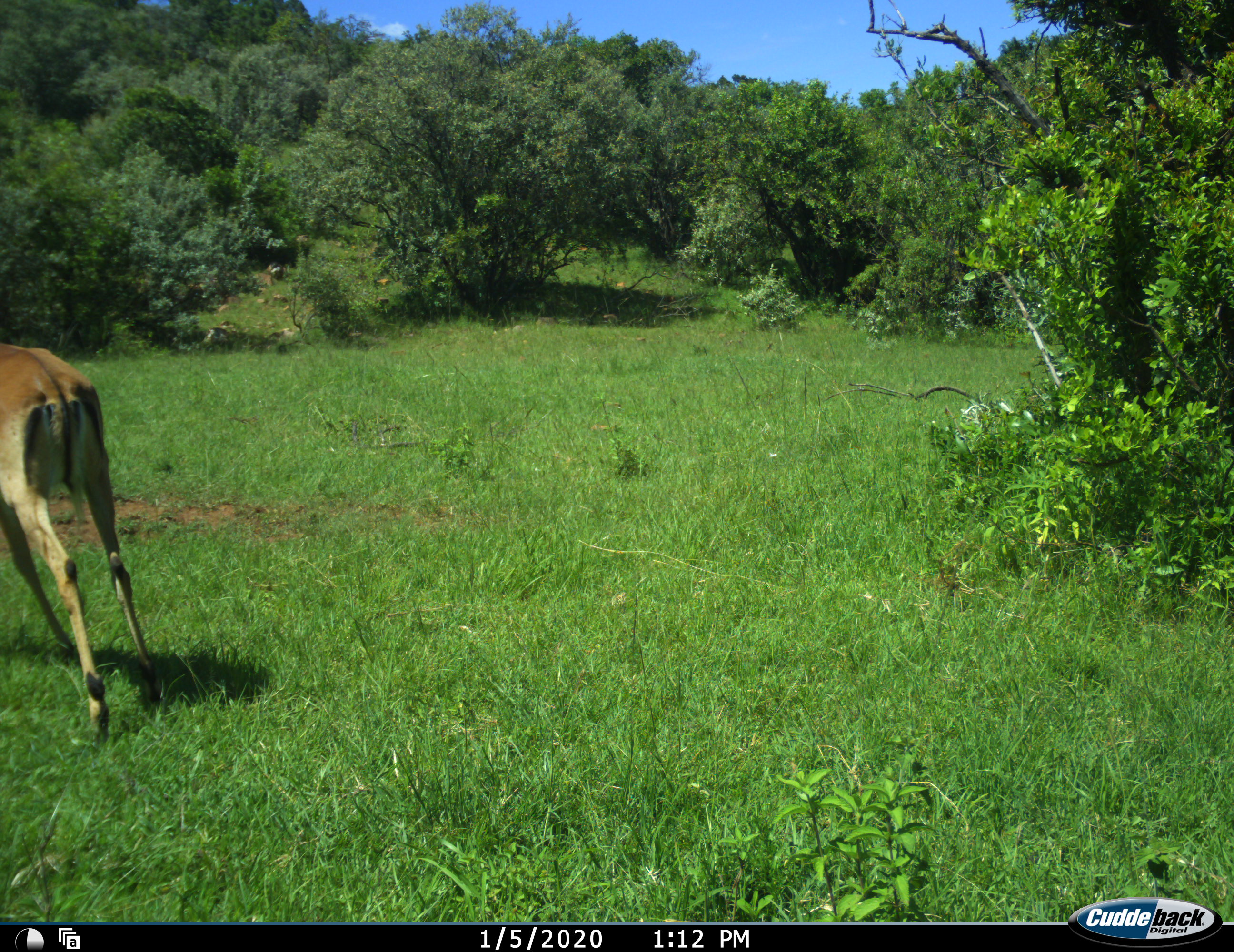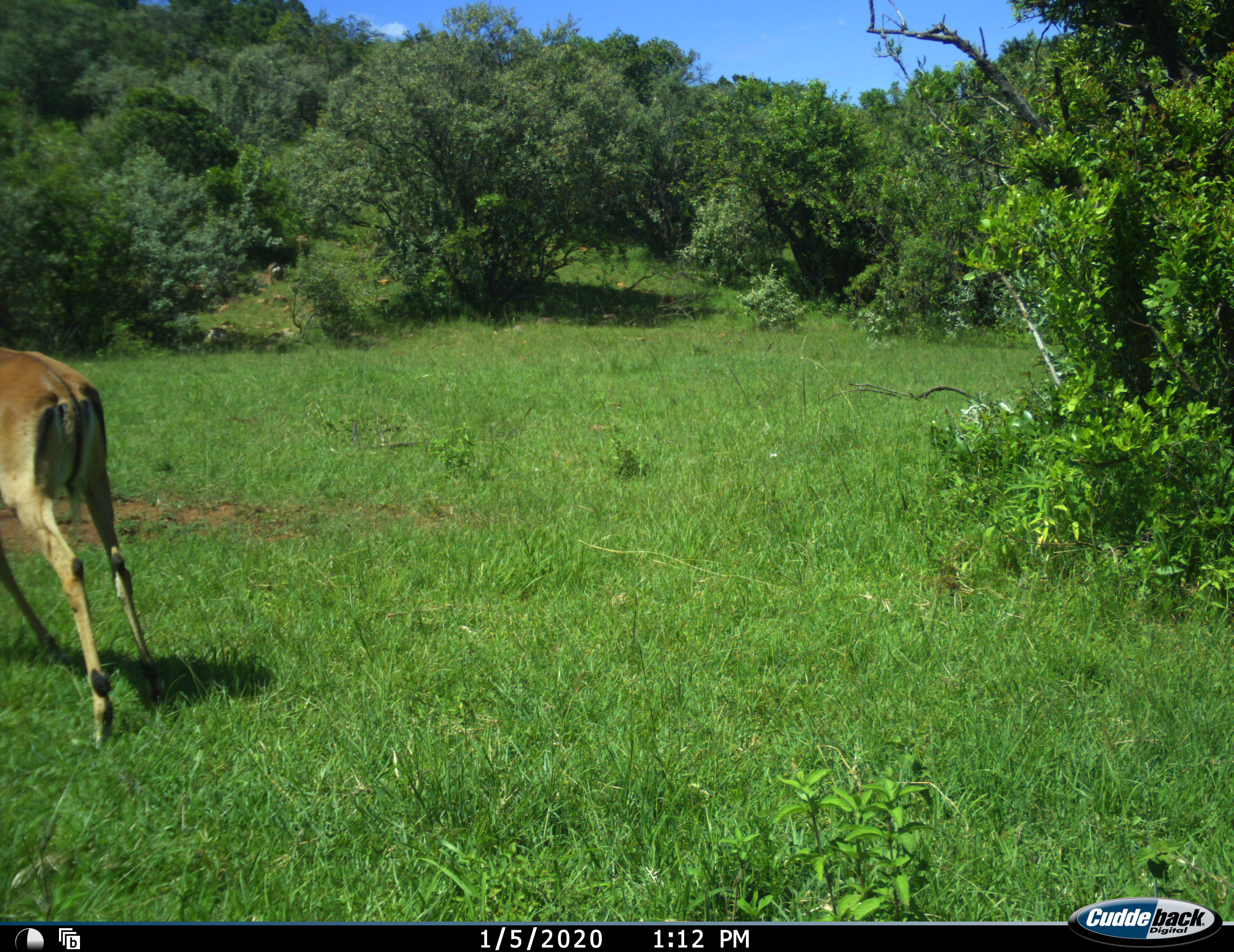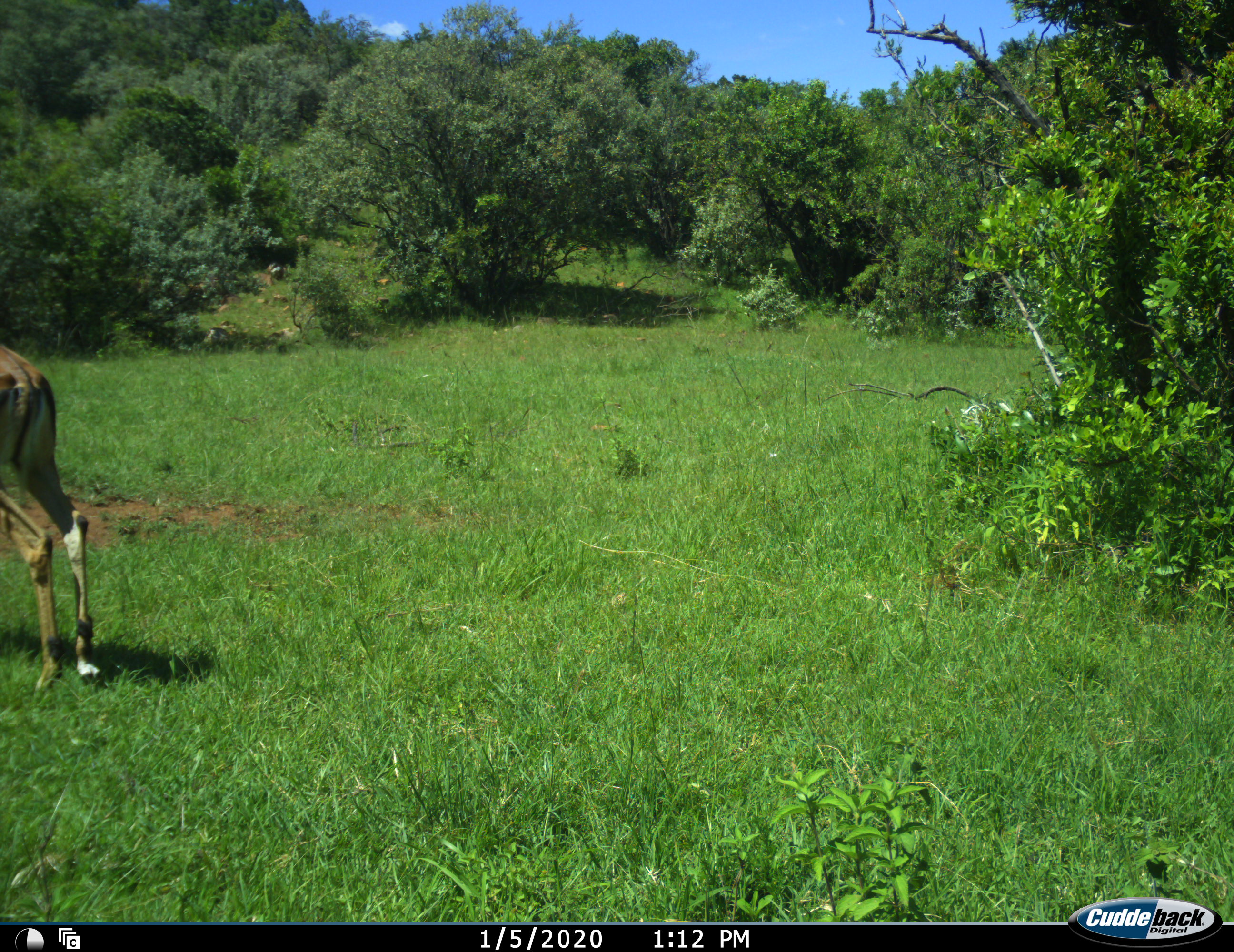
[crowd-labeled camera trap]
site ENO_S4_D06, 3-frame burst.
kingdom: Animalia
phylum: Chordata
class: Mammalia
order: Artiodactyla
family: Bovidae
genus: Aepyceros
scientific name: Aepyceros melampus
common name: impala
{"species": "impala (Aepyceros melampus)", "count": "1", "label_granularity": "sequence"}